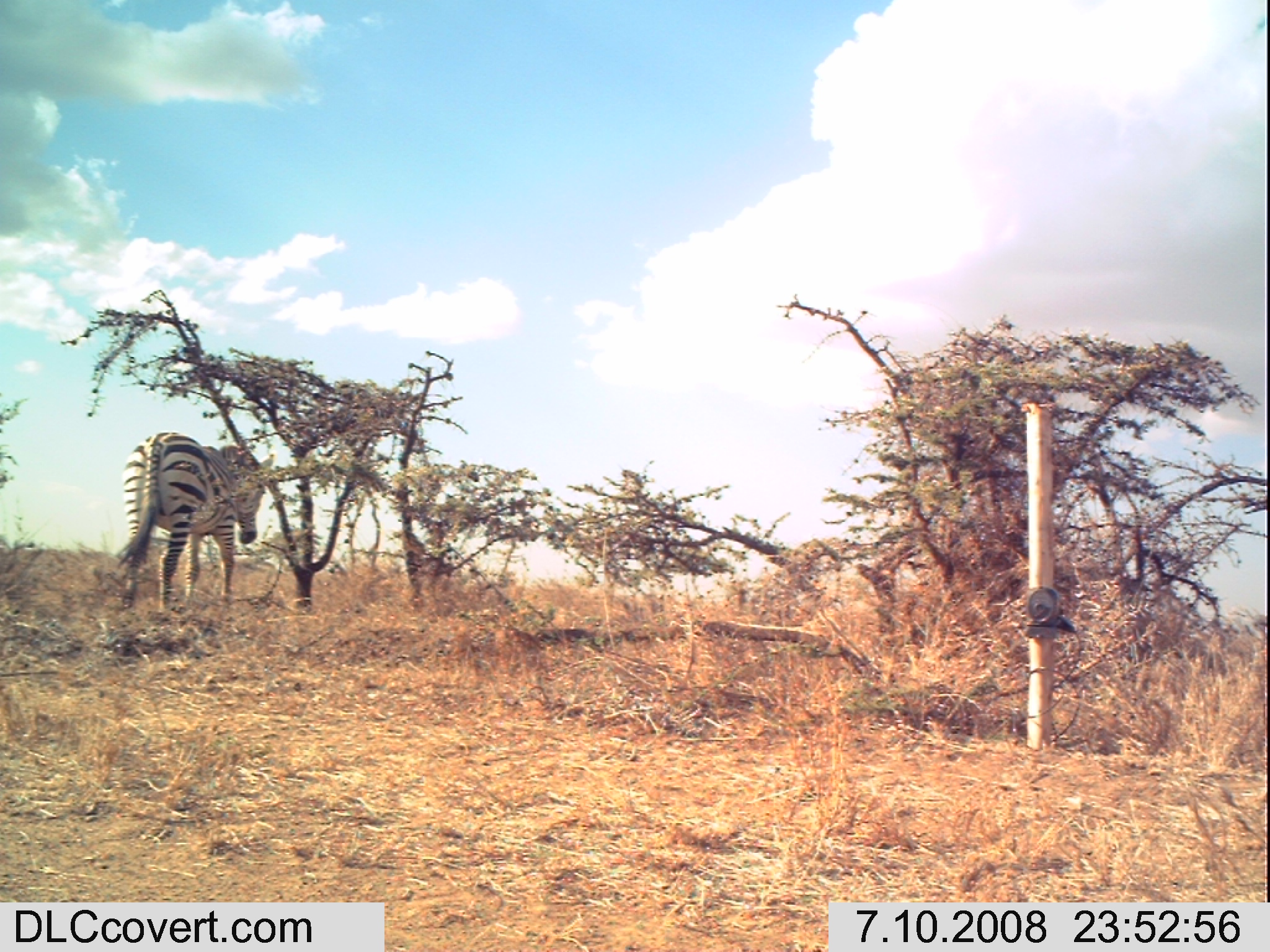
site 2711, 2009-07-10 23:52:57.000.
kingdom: Animalia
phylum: Chordata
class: Mammalia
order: Perissodactyla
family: Equidae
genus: Equus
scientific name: Equus quagga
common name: plains zebra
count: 1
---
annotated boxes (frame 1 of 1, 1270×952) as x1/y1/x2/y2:
equus quagga: 110/430/276/627